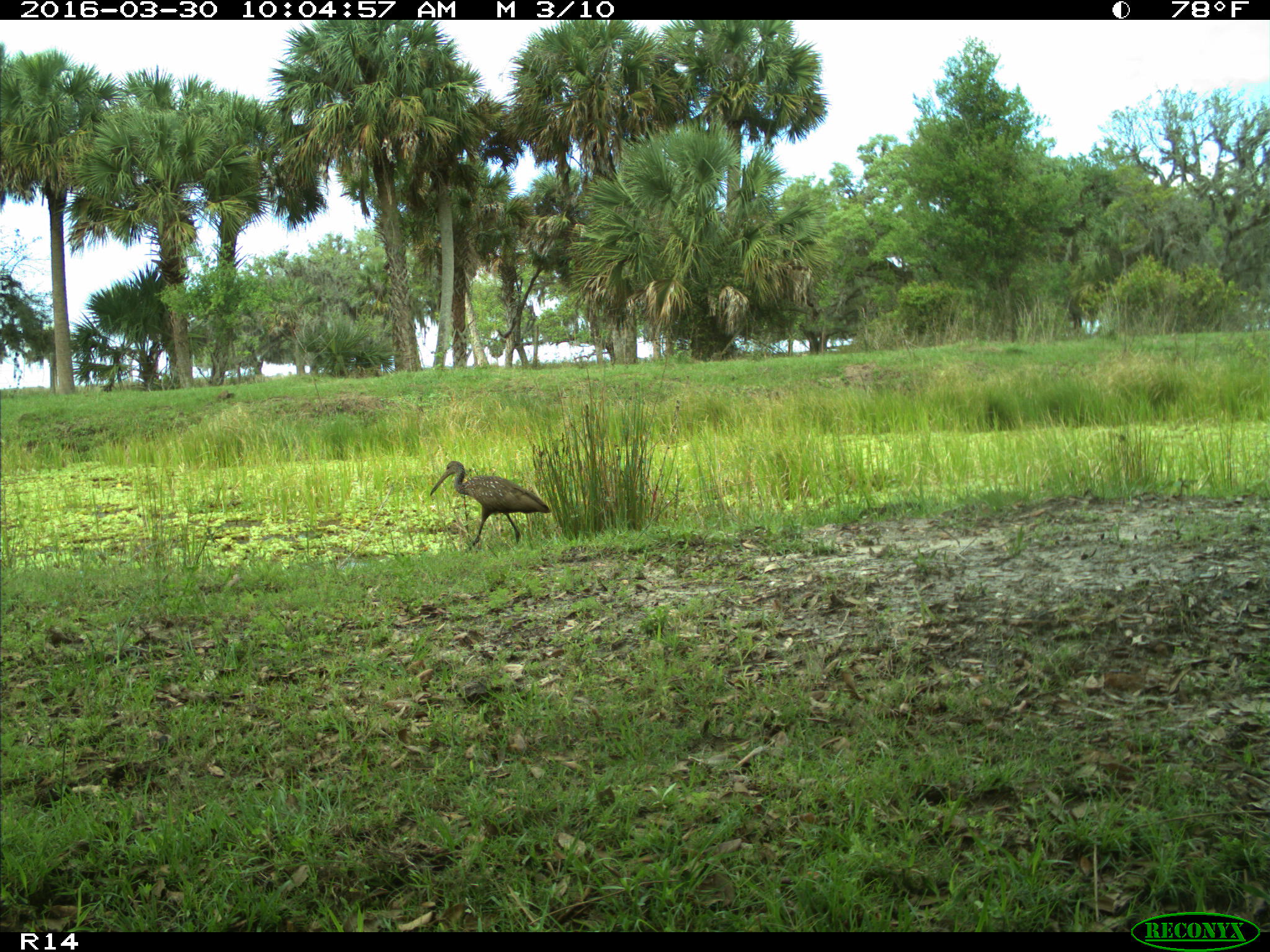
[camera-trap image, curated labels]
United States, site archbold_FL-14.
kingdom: Animalia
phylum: Chordata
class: Aves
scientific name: Aves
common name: birds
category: unidentified bird